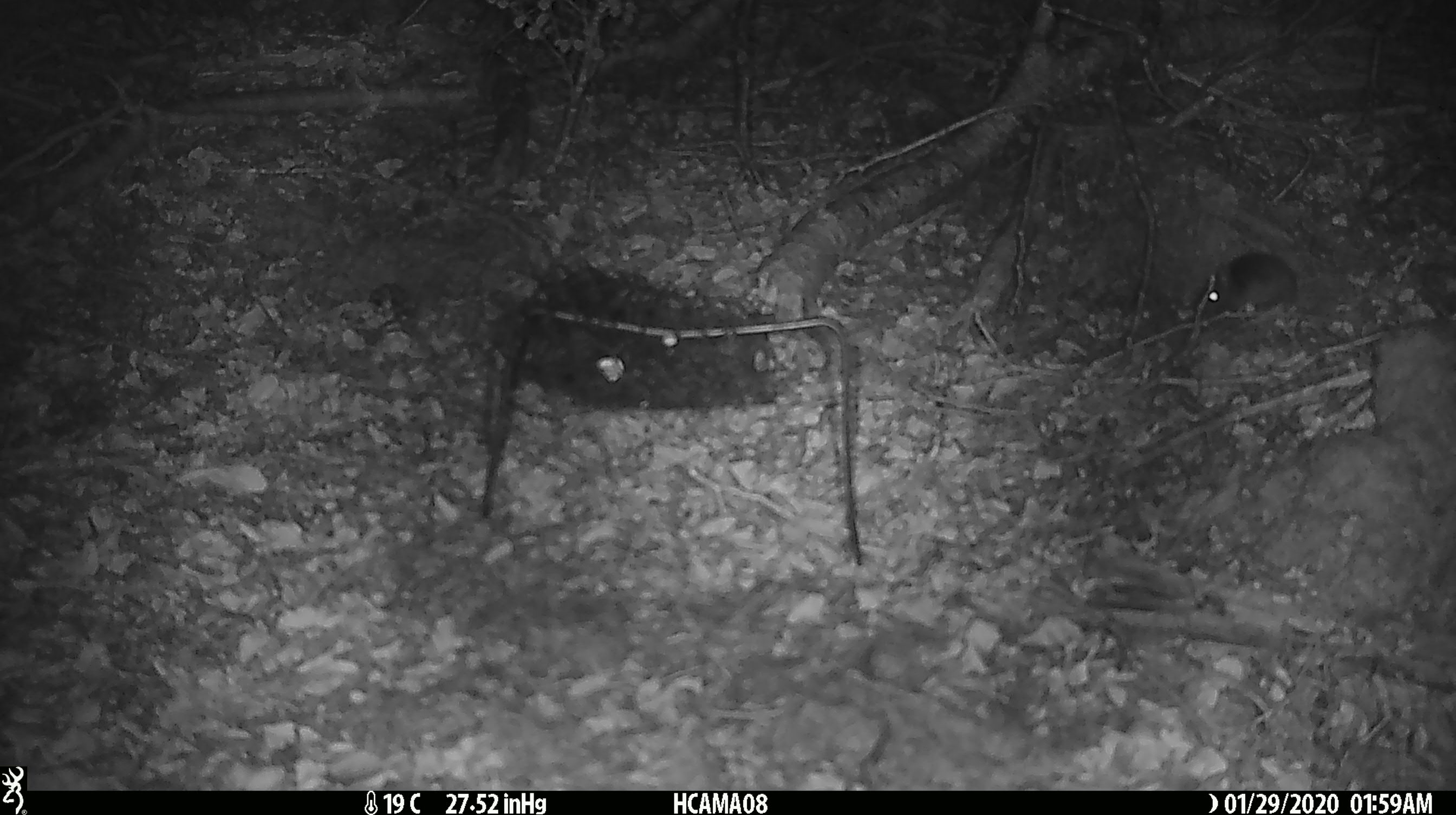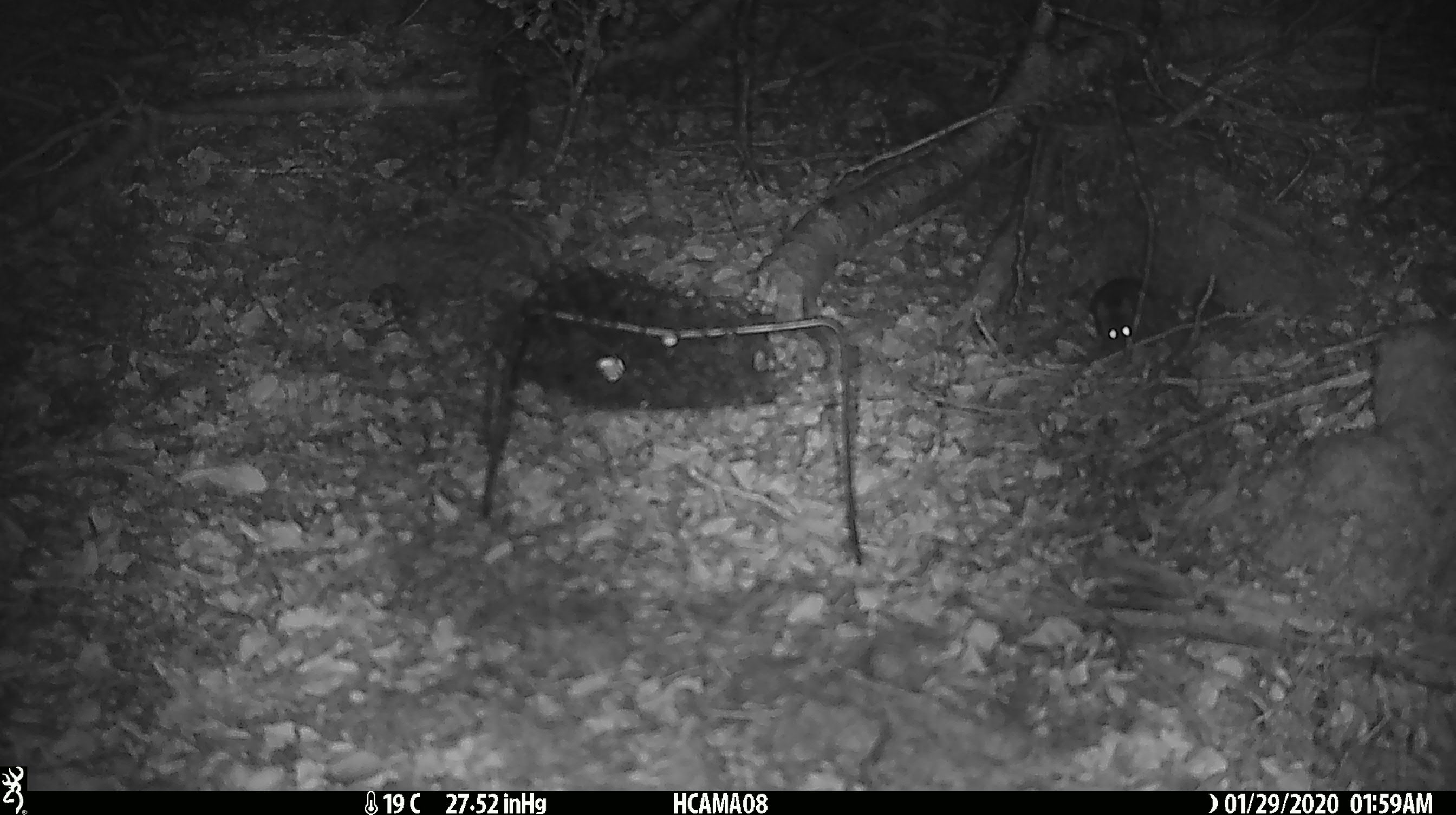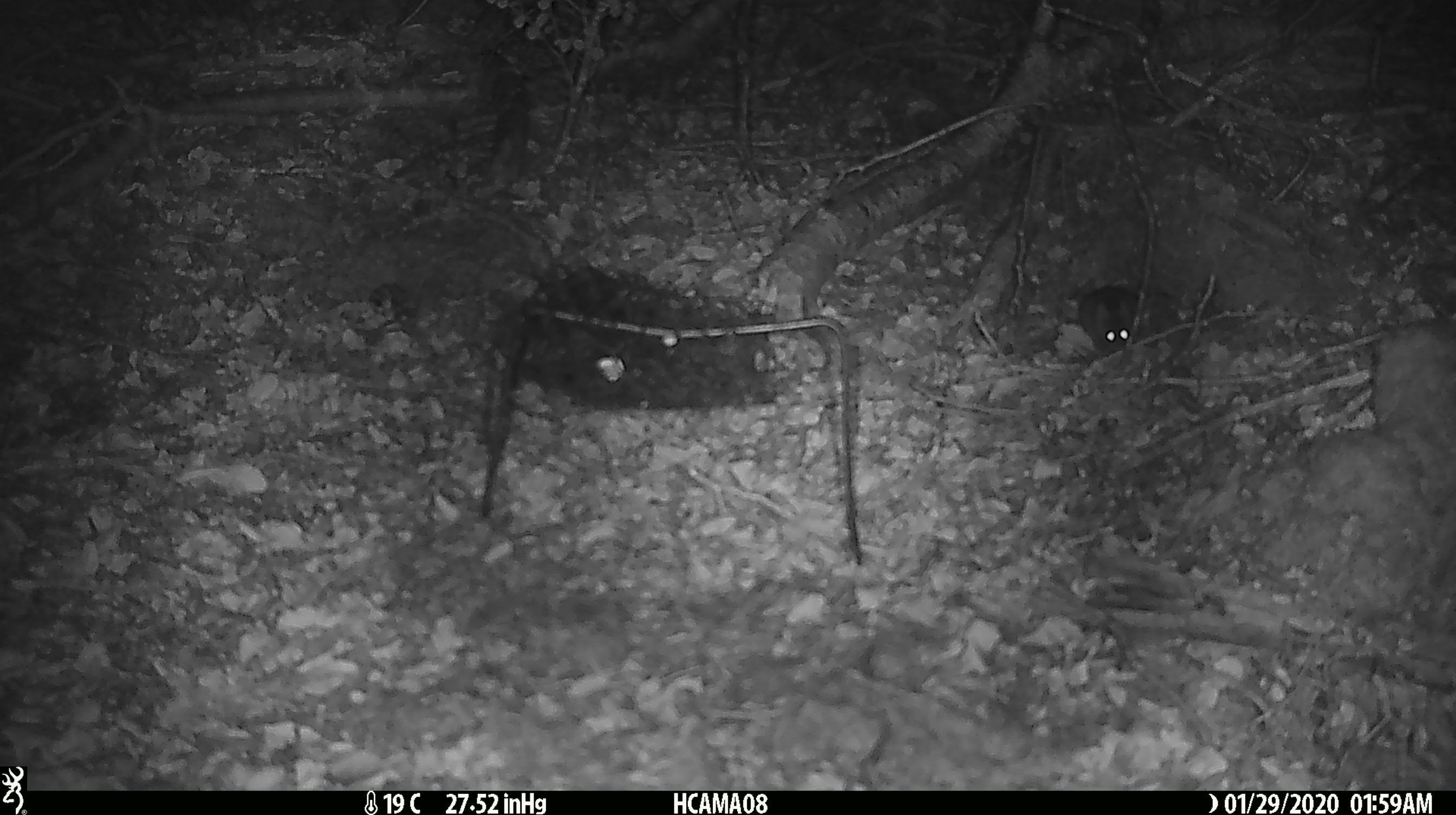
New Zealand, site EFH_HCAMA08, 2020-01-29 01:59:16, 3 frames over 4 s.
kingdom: Animalia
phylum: Chordata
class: Mammalia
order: Rodentia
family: Muridae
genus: Mus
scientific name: Mus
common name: mouse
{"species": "mouse (Mus)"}